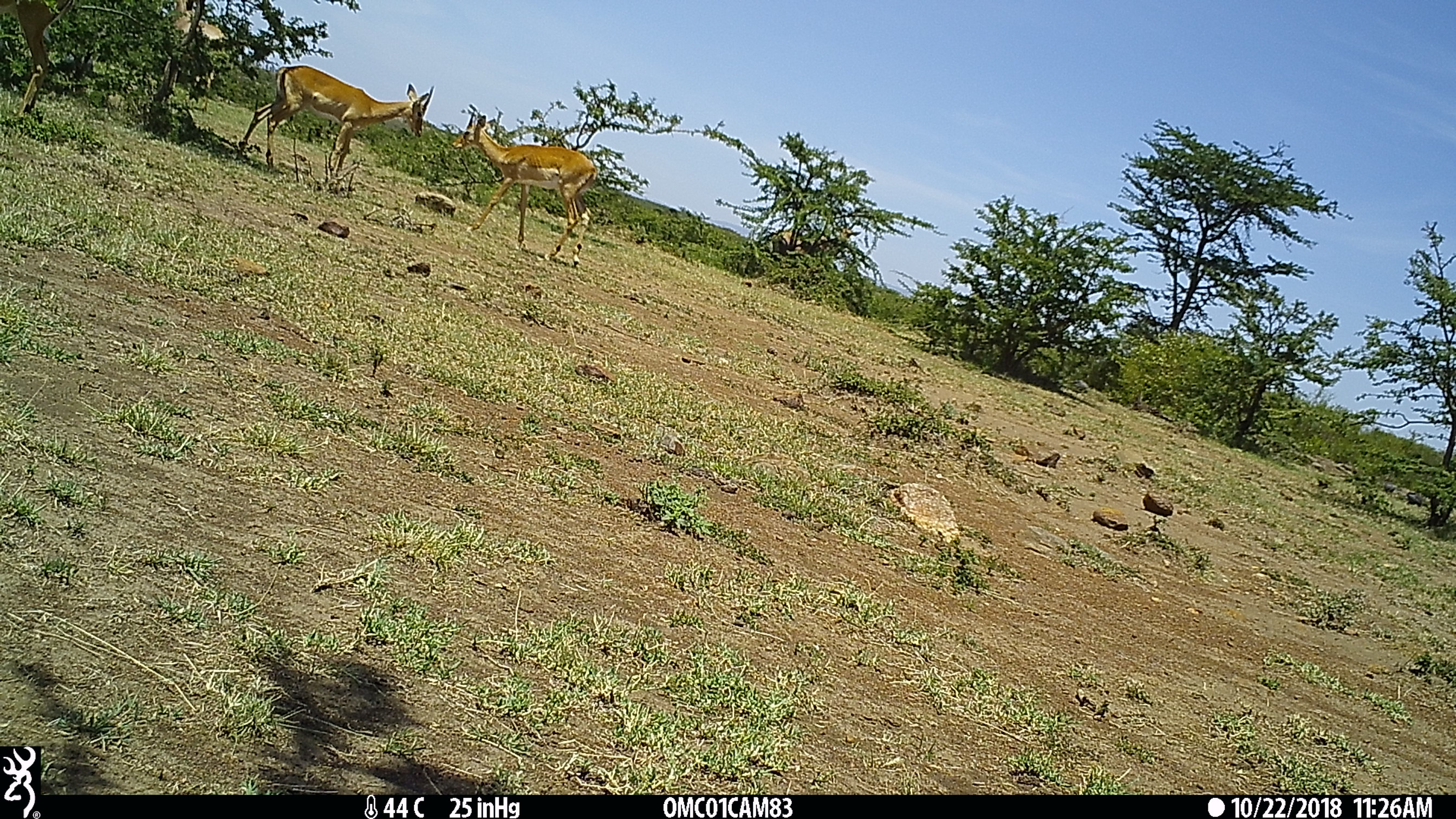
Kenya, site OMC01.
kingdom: Animalia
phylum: Chordata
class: Mammalia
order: Artiodactyla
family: Bovidae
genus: Aepyceros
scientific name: Aepyceros melampus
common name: impala